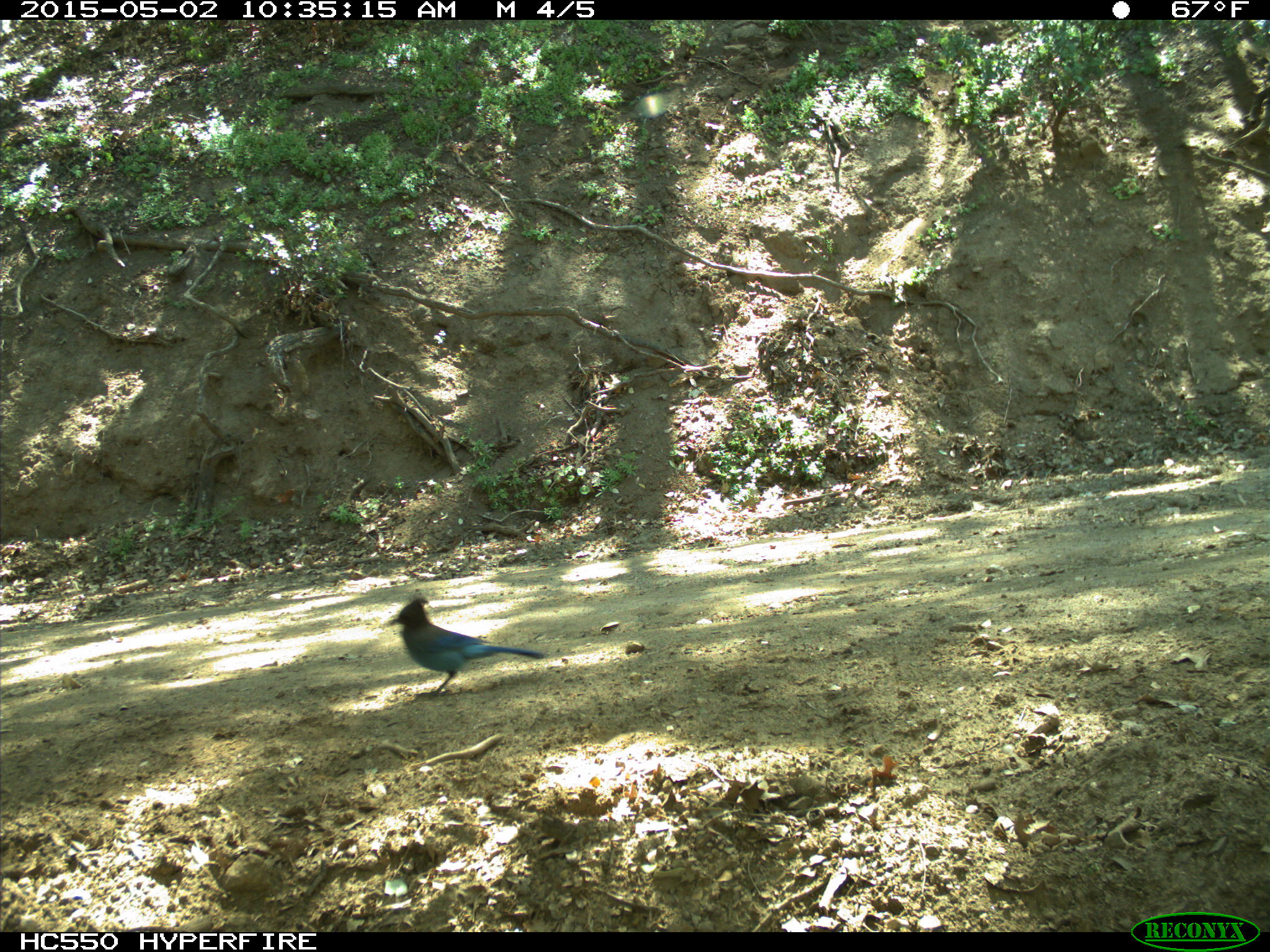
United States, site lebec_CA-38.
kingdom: Animalia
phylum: Chordata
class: Aves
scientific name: Aves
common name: birds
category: unidentified bird